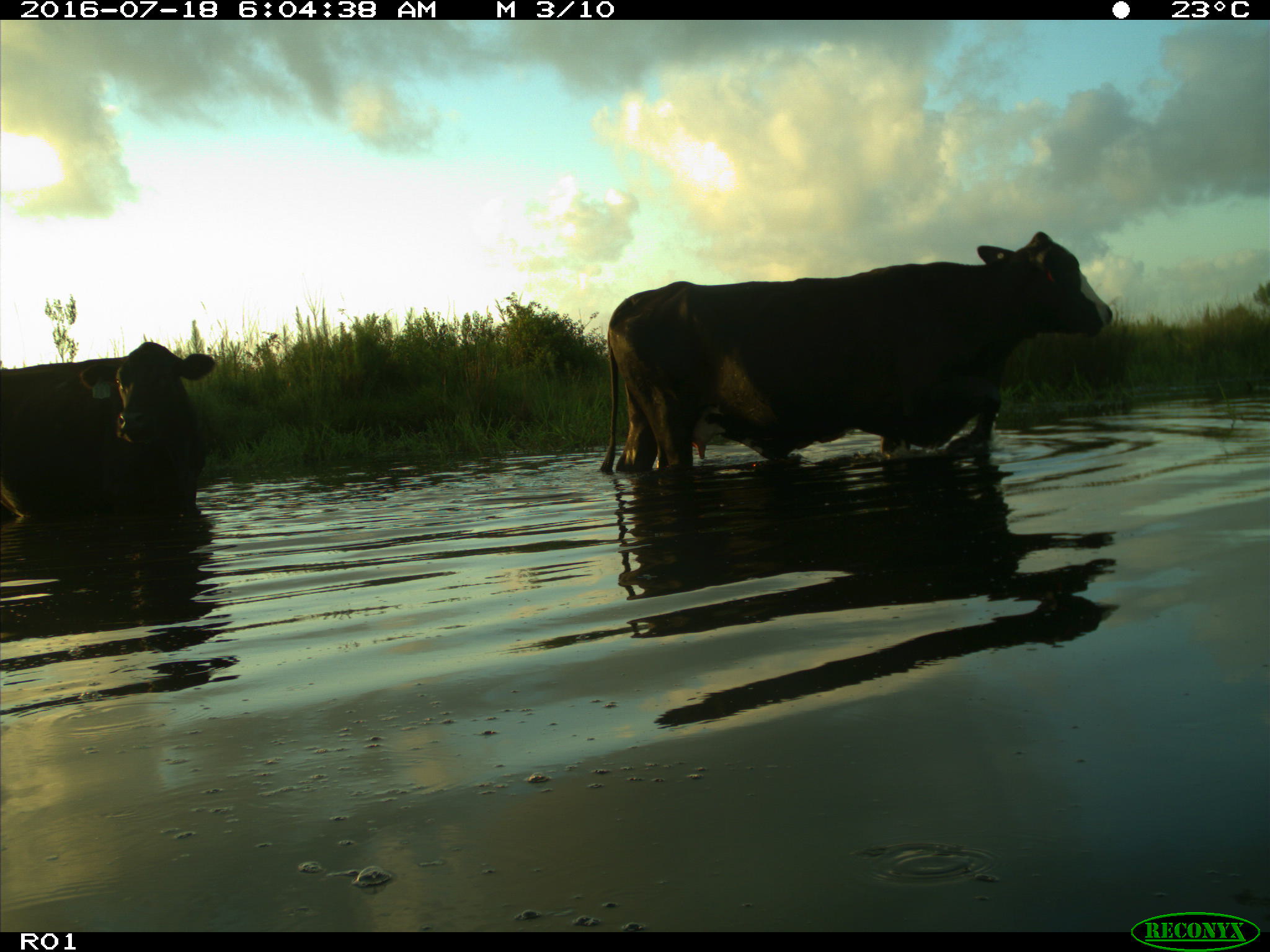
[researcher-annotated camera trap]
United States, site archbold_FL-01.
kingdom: Animalia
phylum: Chordata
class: Mammalia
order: Artiodactyla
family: Bovidae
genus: Bos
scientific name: Bos taurus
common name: domestic cow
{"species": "Bos taurus (domestic cow)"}